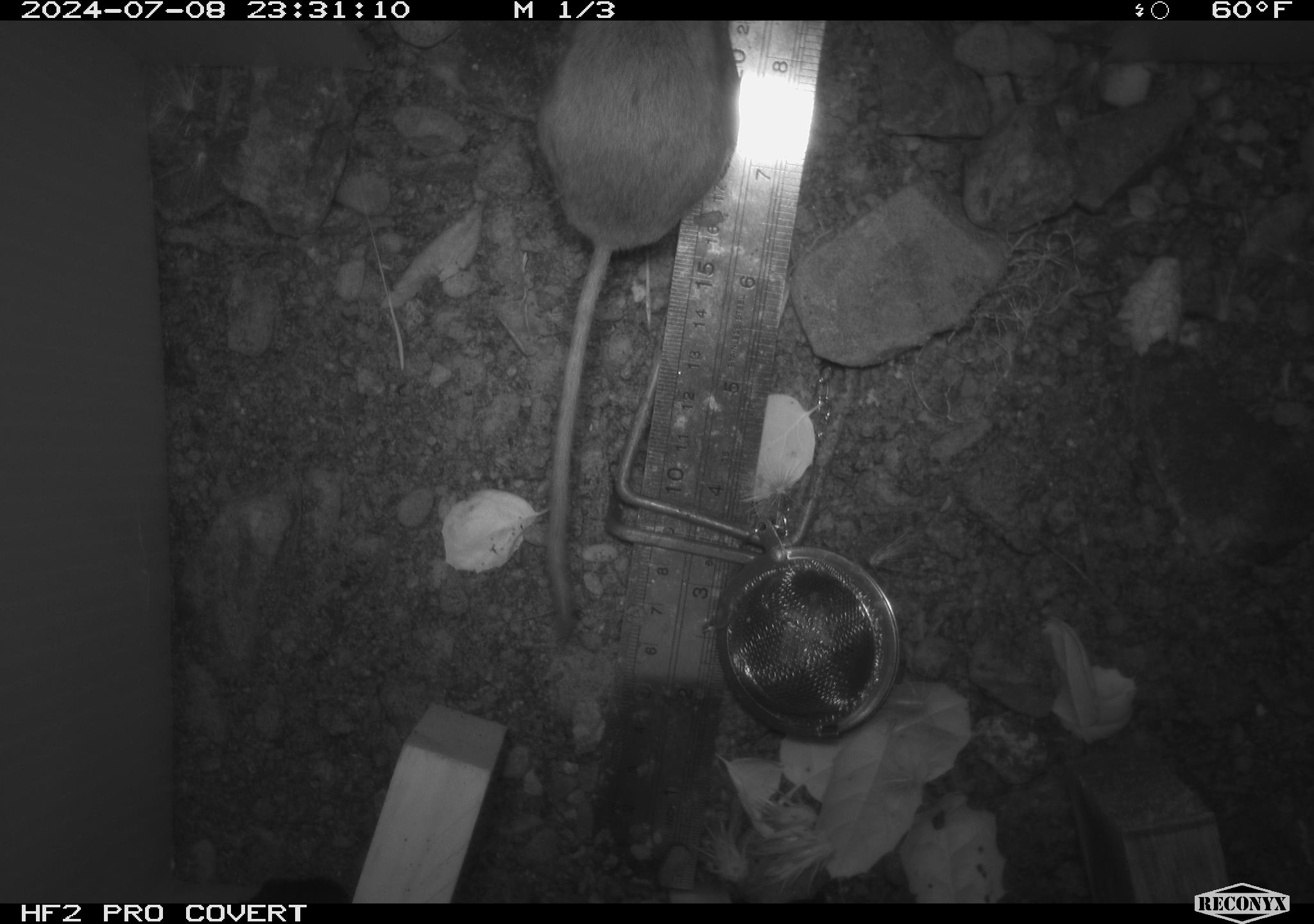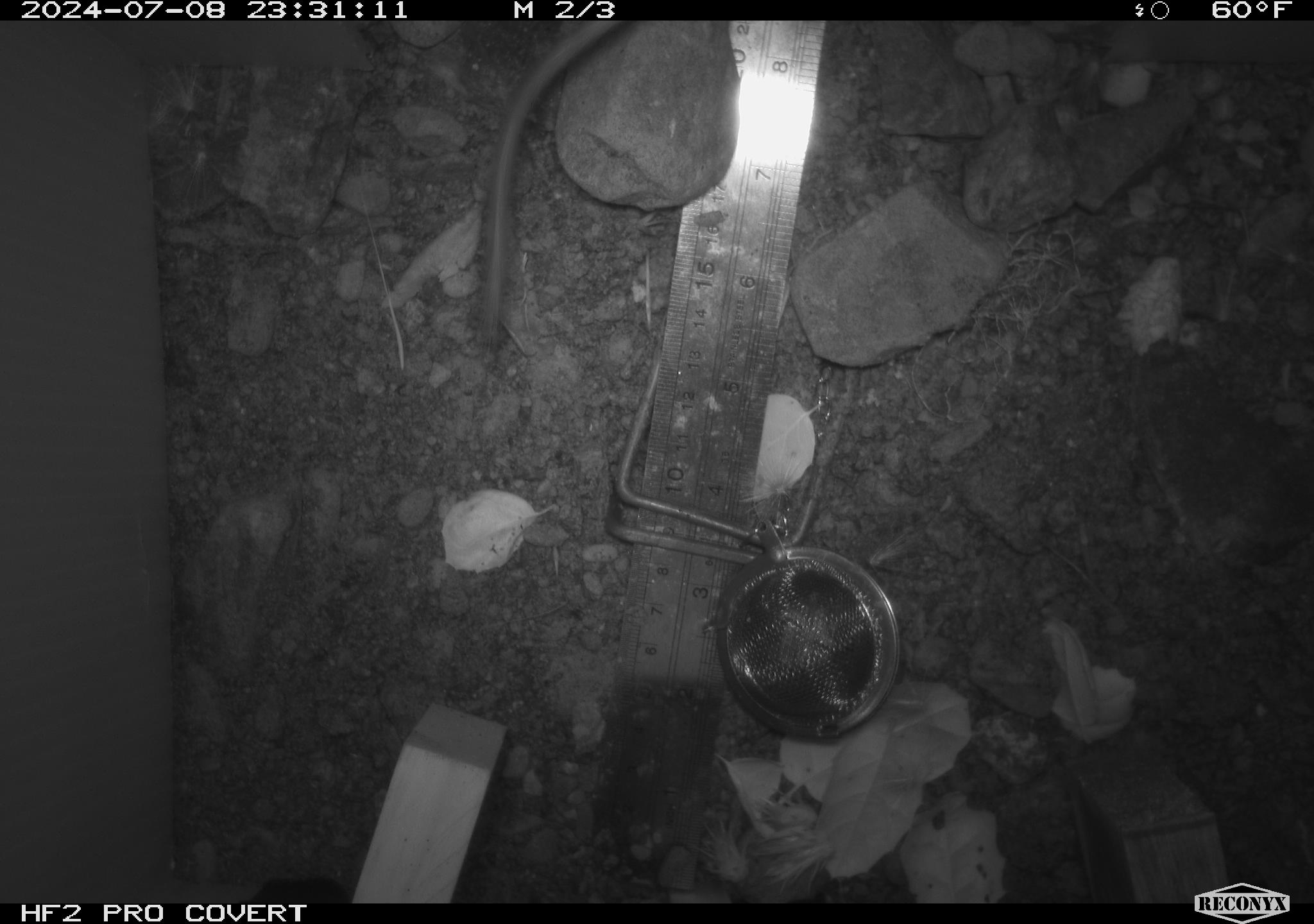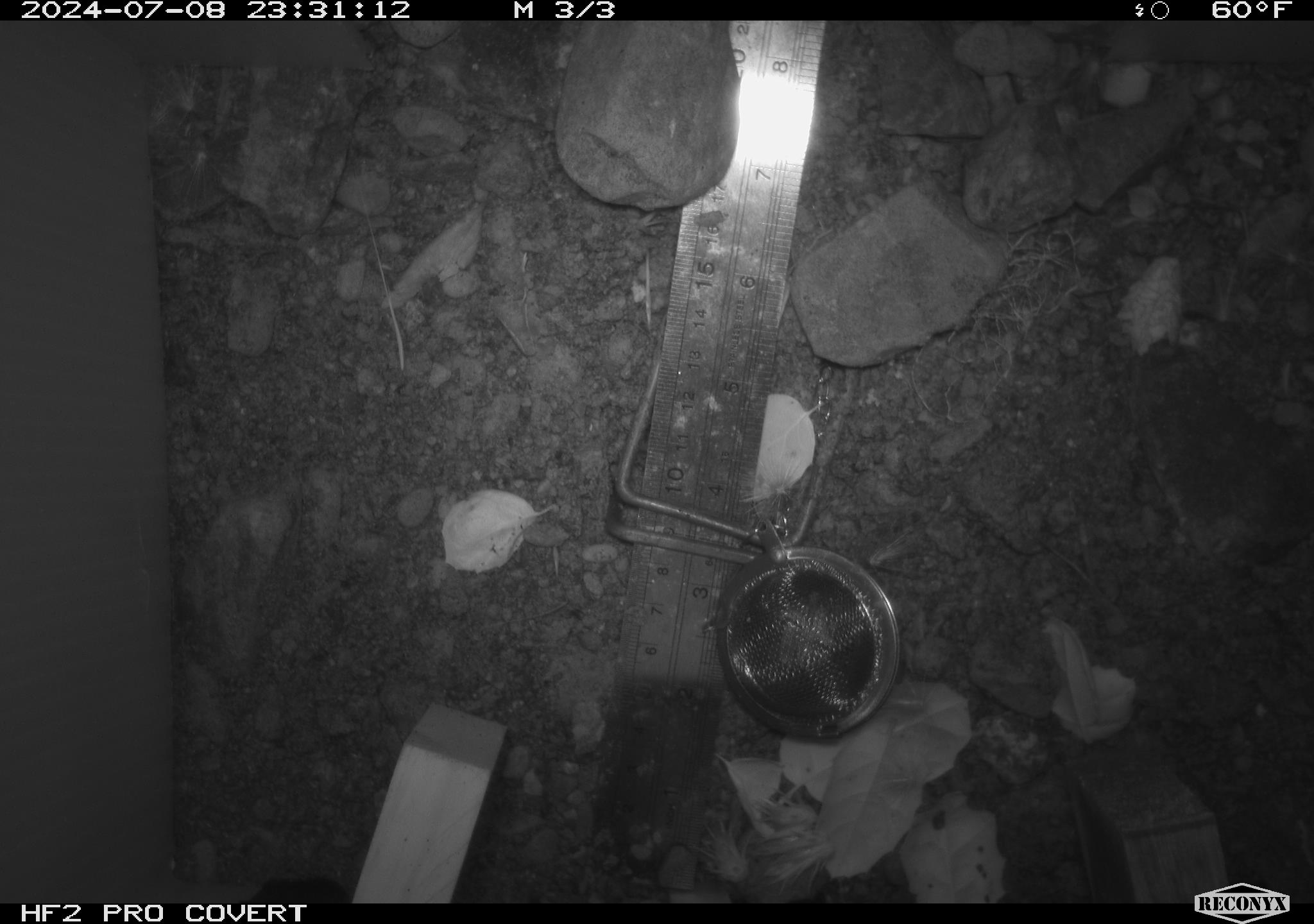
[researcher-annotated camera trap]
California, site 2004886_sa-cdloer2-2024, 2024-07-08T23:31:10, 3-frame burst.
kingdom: Animalia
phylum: Chordata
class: Mammalia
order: Rodentia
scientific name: Rodentia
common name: mouse species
Mouse species (Rodentia).